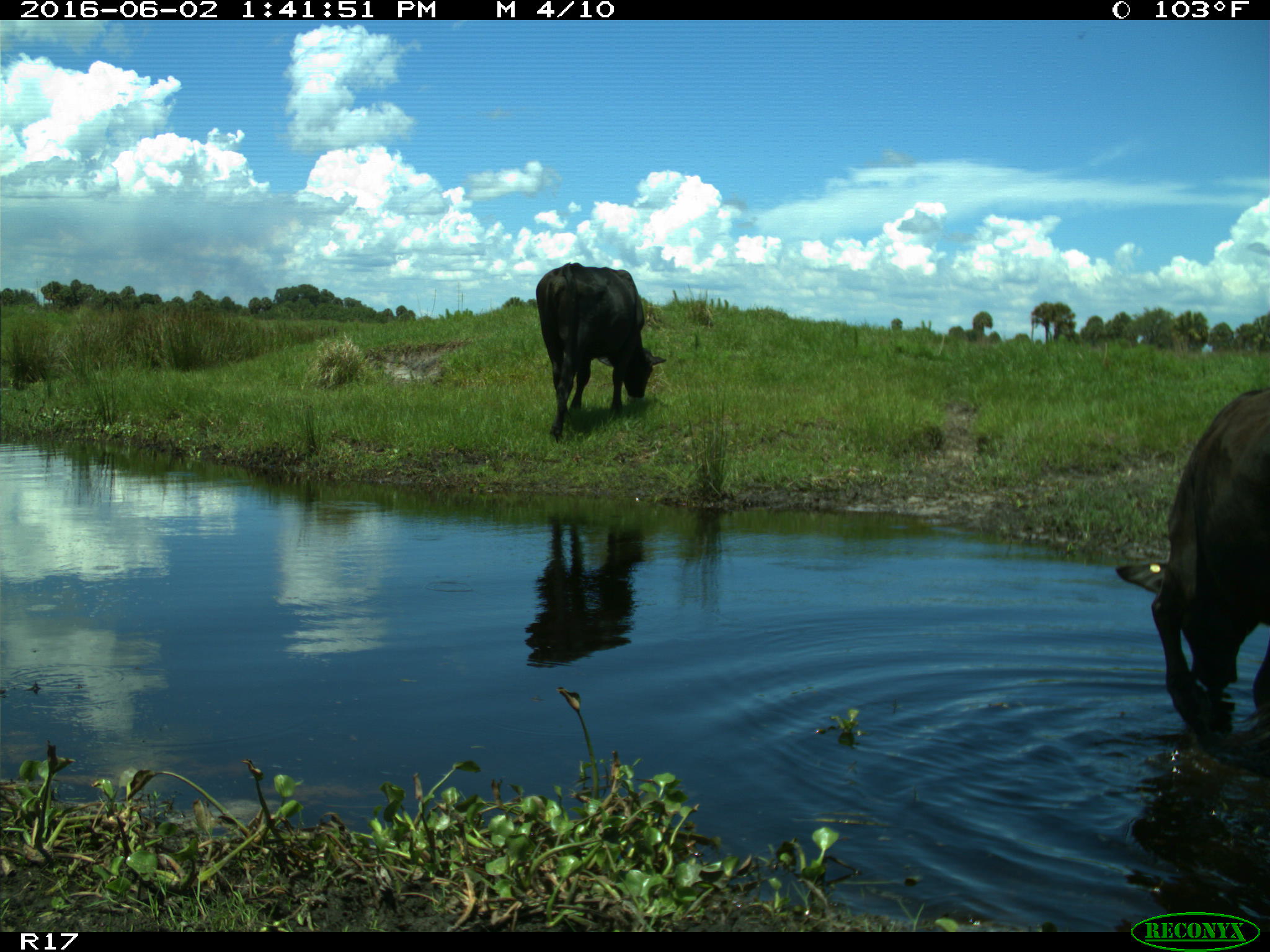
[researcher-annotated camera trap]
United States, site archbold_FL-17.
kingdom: Animalia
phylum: Chordata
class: Mammalia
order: Artiodactyla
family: Bovidae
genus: Bos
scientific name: Bos taurus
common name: domestic cow